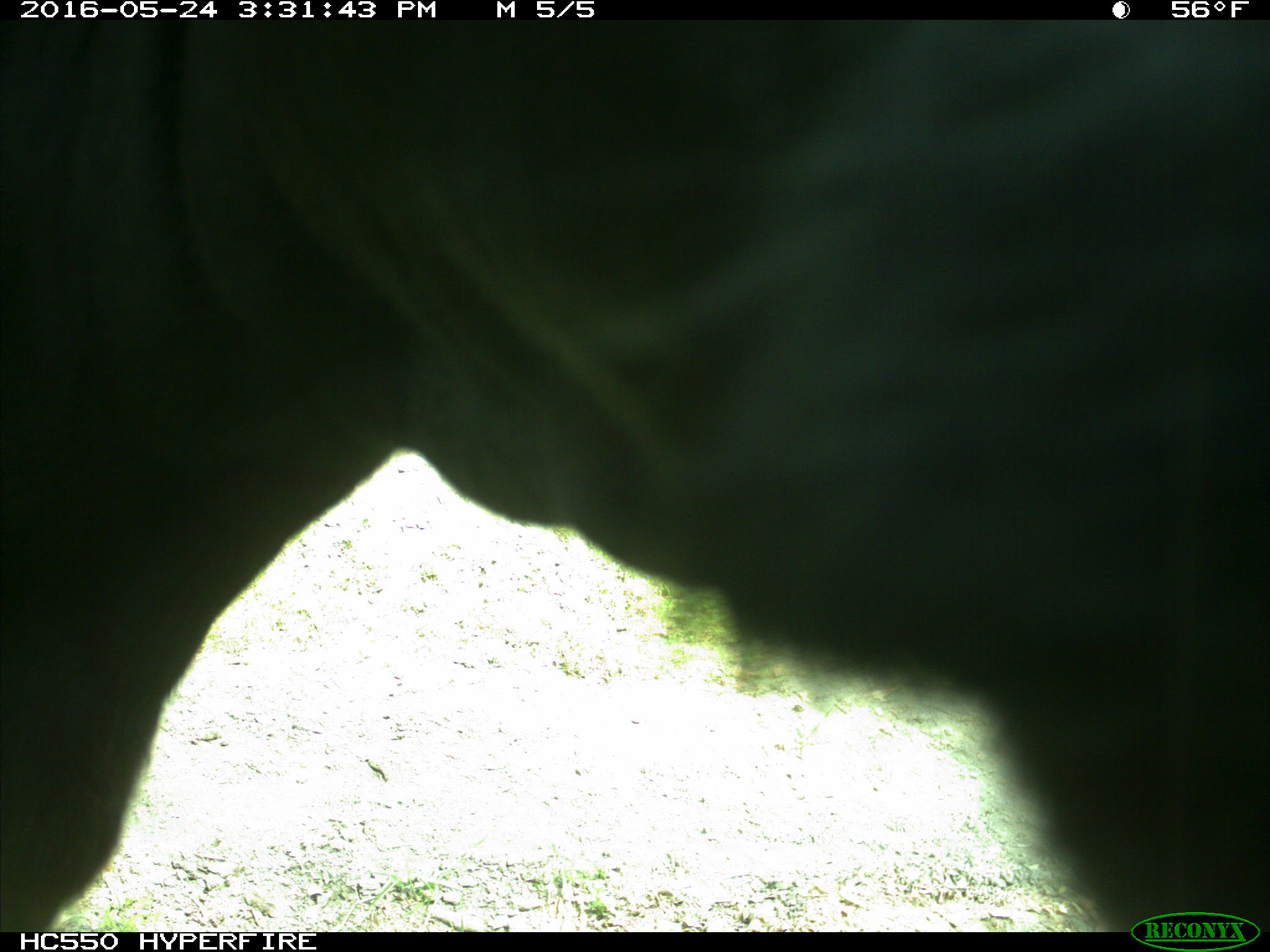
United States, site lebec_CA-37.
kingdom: Animalia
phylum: Chordata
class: Mammalia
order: Artiodactyla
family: Bovidae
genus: Bos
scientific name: Bos taurus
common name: domestic cow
Bos taurus (domestic cow).